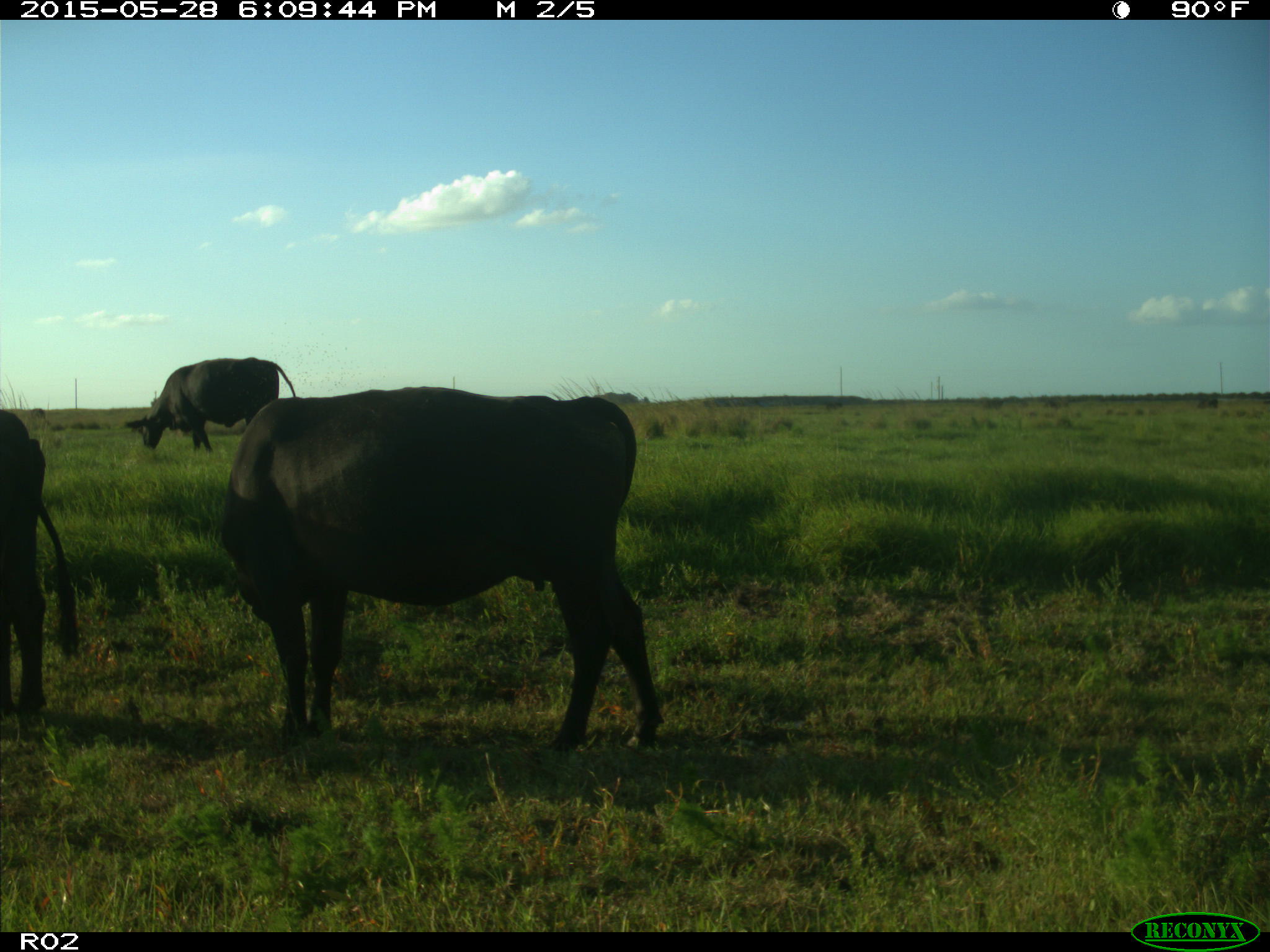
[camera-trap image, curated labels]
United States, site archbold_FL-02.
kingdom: Animalia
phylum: Chordata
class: Mammalia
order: Artiodactyla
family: Bovidae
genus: Bos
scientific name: Bos taurus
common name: domestic cow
Bos taurus (domestic cow).